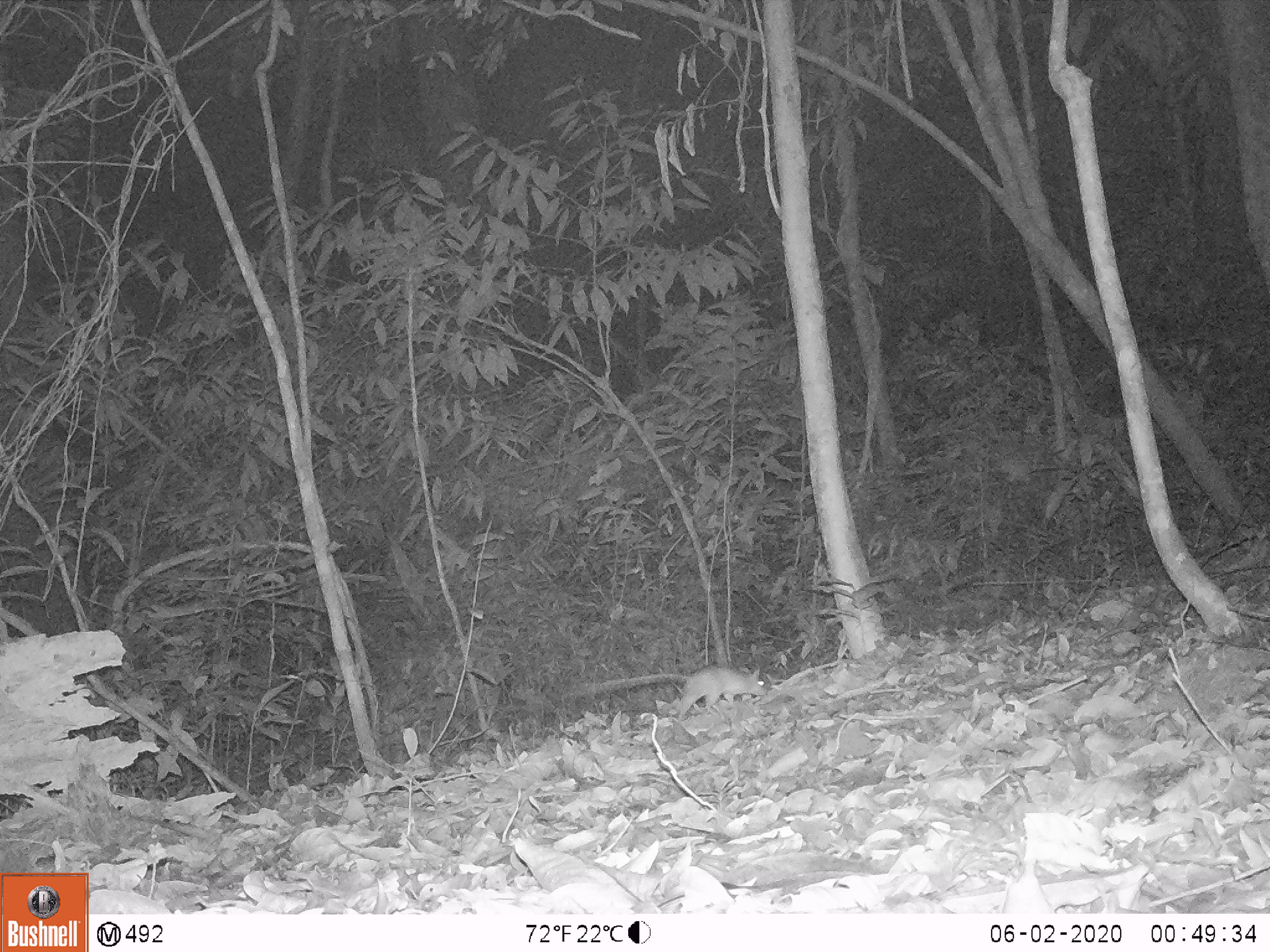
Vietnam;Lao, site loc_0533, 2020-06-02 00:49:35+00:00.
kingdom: Animalia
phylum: Chordata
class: Mammalia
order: Rodentia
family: Muridae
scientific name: Muridae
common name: old-world mice and rats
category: unidentified murid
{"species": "unidentified murid (old-world mice and rats) (Muridae)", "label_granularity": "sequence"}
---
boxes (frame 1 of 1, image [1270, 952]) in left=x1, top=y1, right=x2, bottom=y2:
unidentified murid: left=598, top=664, right=767, bottom=720